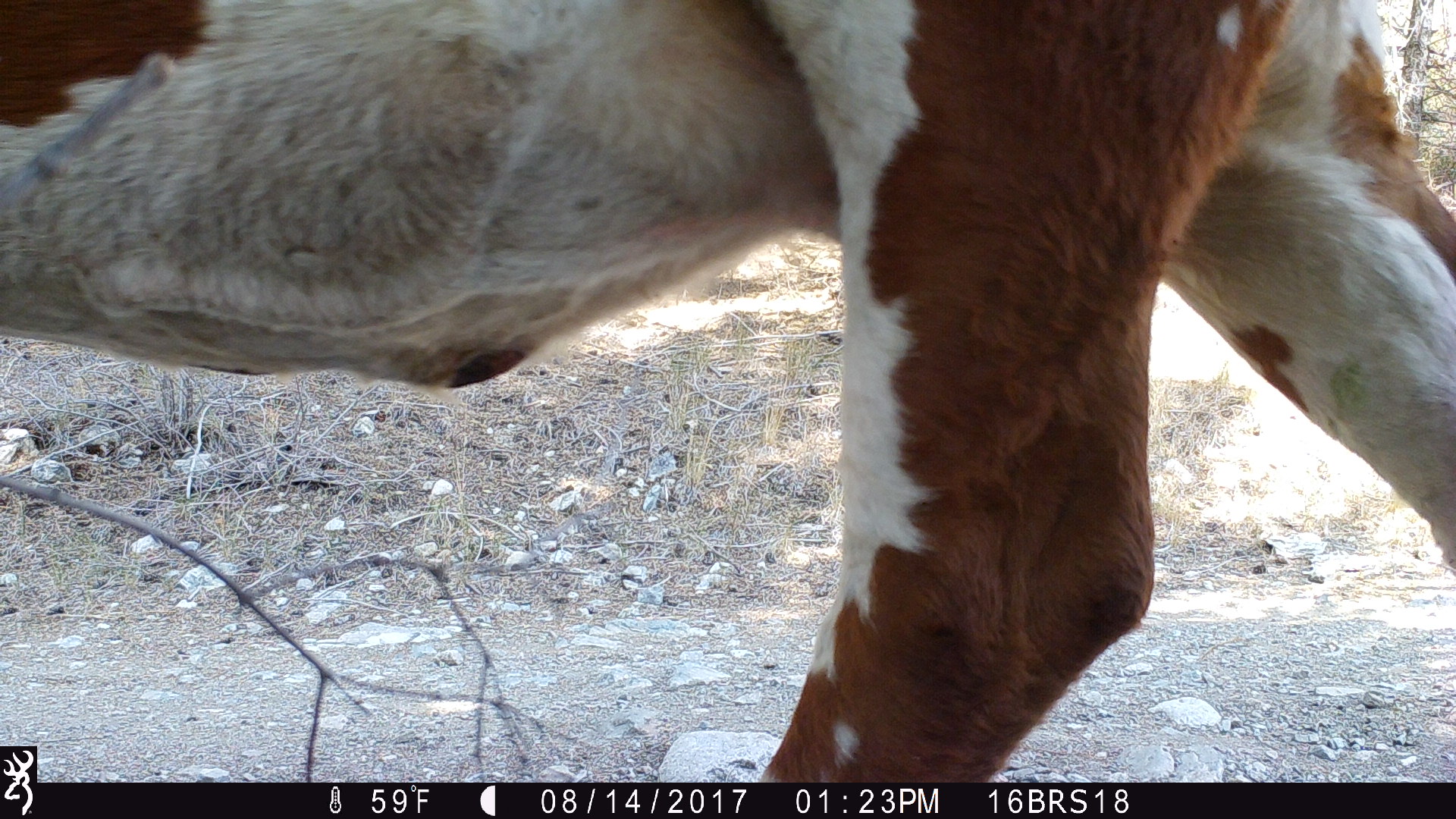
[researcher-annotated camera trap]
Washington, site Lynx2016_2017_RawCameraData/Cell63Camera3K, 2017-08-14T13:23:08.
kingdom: Animalia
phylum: Chordata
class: Mammalia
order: Artiodactyla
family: Bovidae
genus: Bos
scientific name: Bos taurus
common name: domestic cattle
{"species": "domestic cattle (Bos taurus)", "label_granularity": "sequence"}